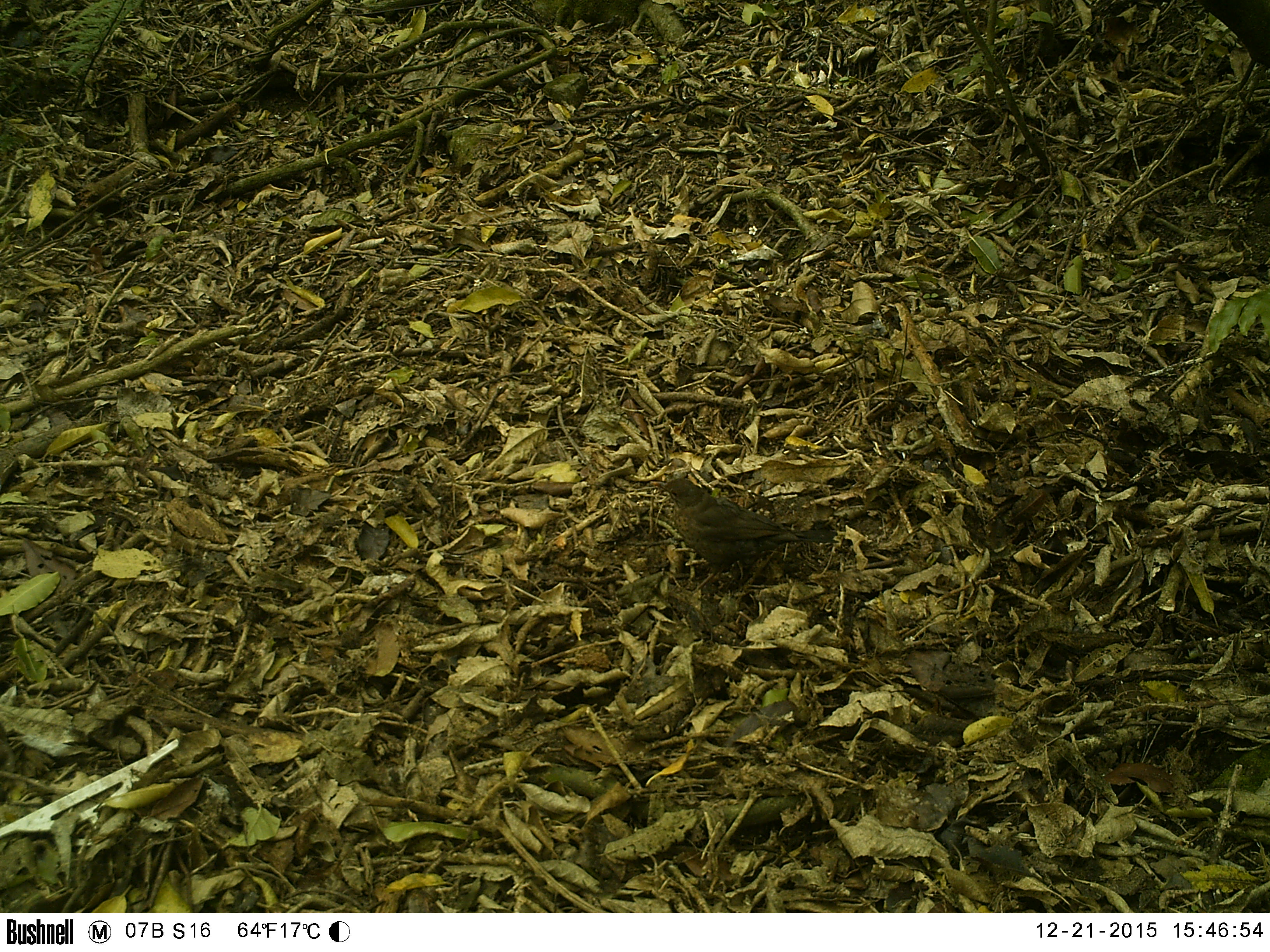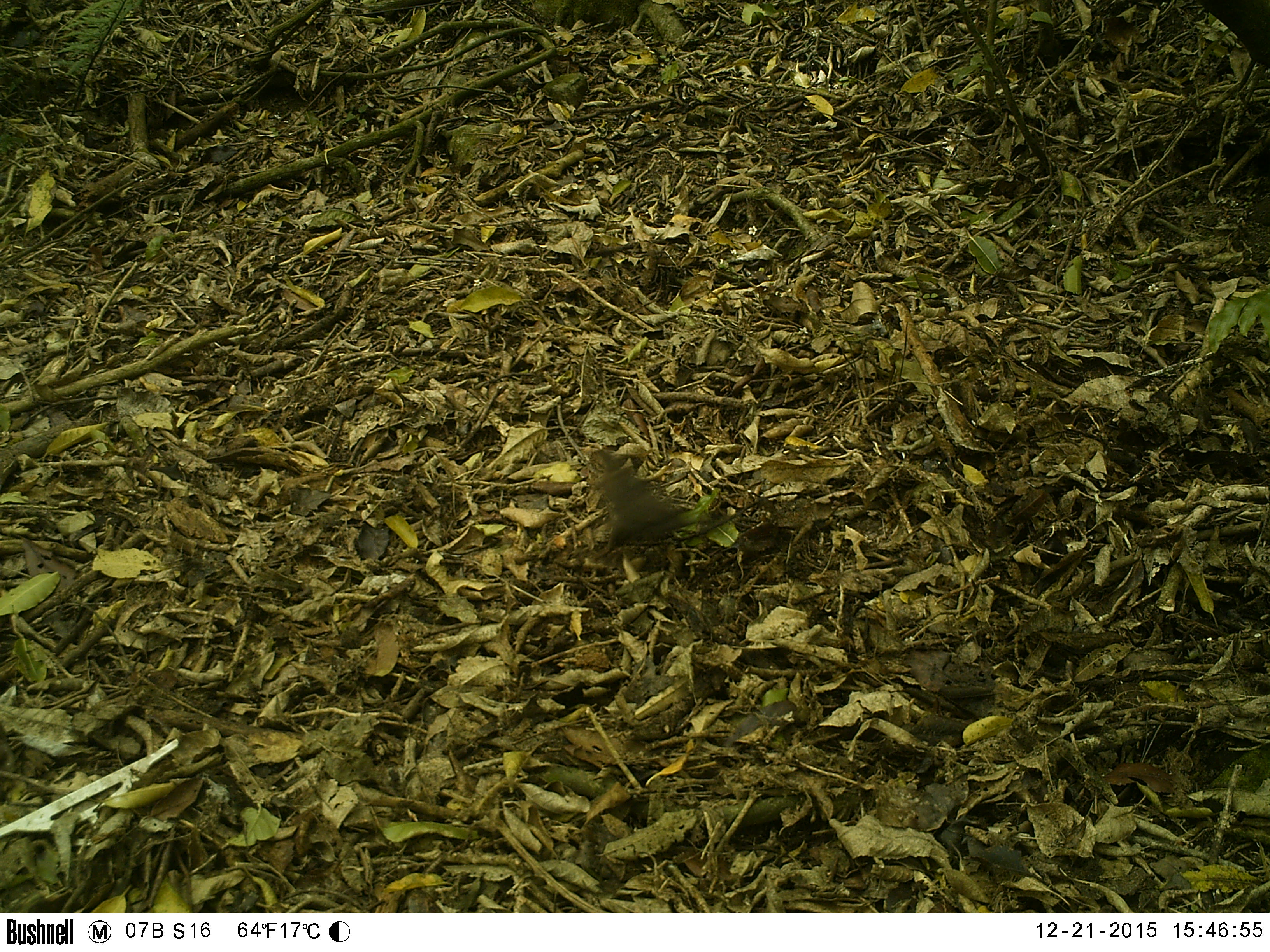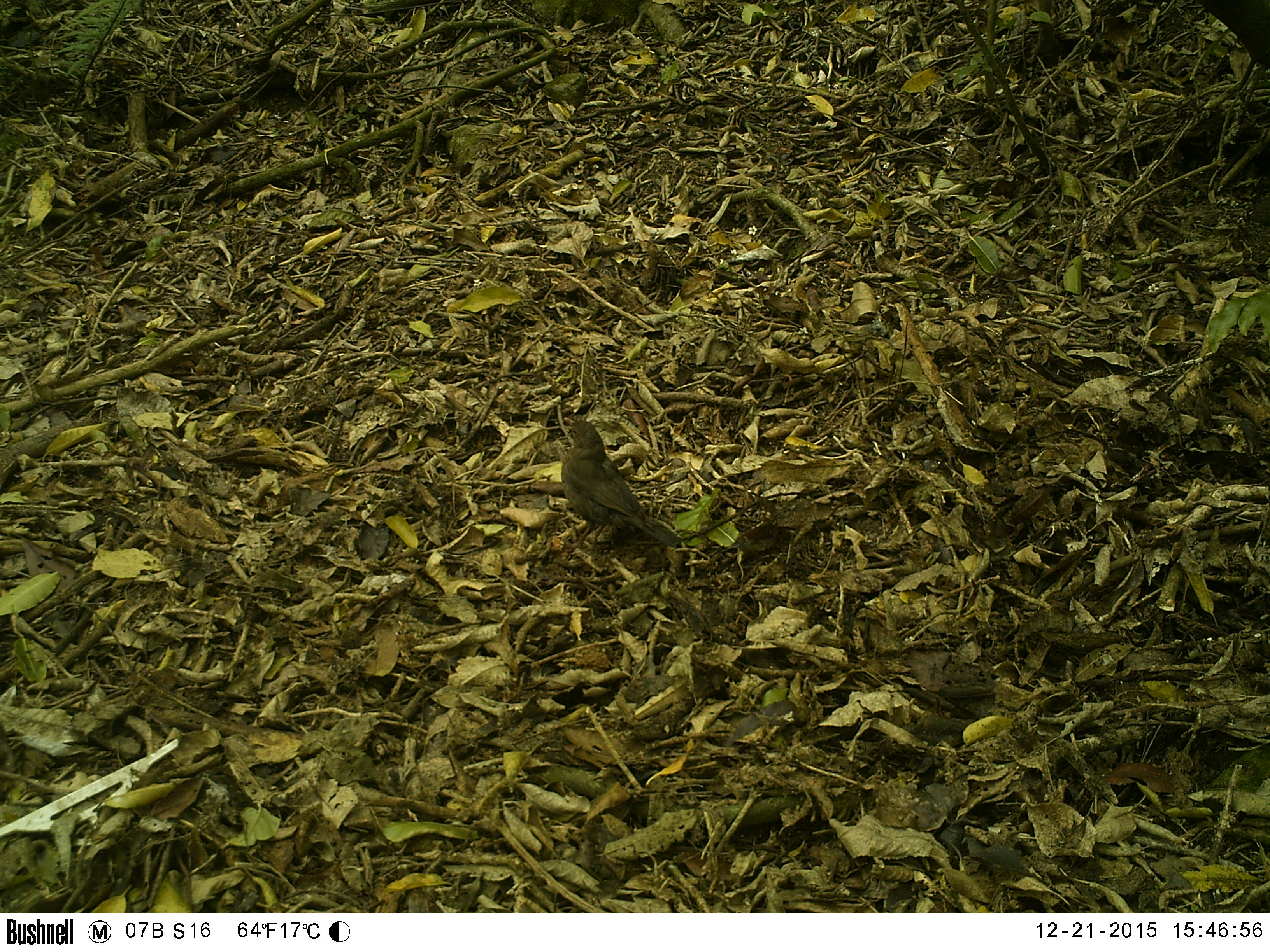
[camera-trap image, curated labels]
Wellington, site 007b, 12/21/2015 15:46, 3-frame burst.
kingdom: Animalia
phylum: Chordata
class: Aves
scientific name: Aves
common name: bird